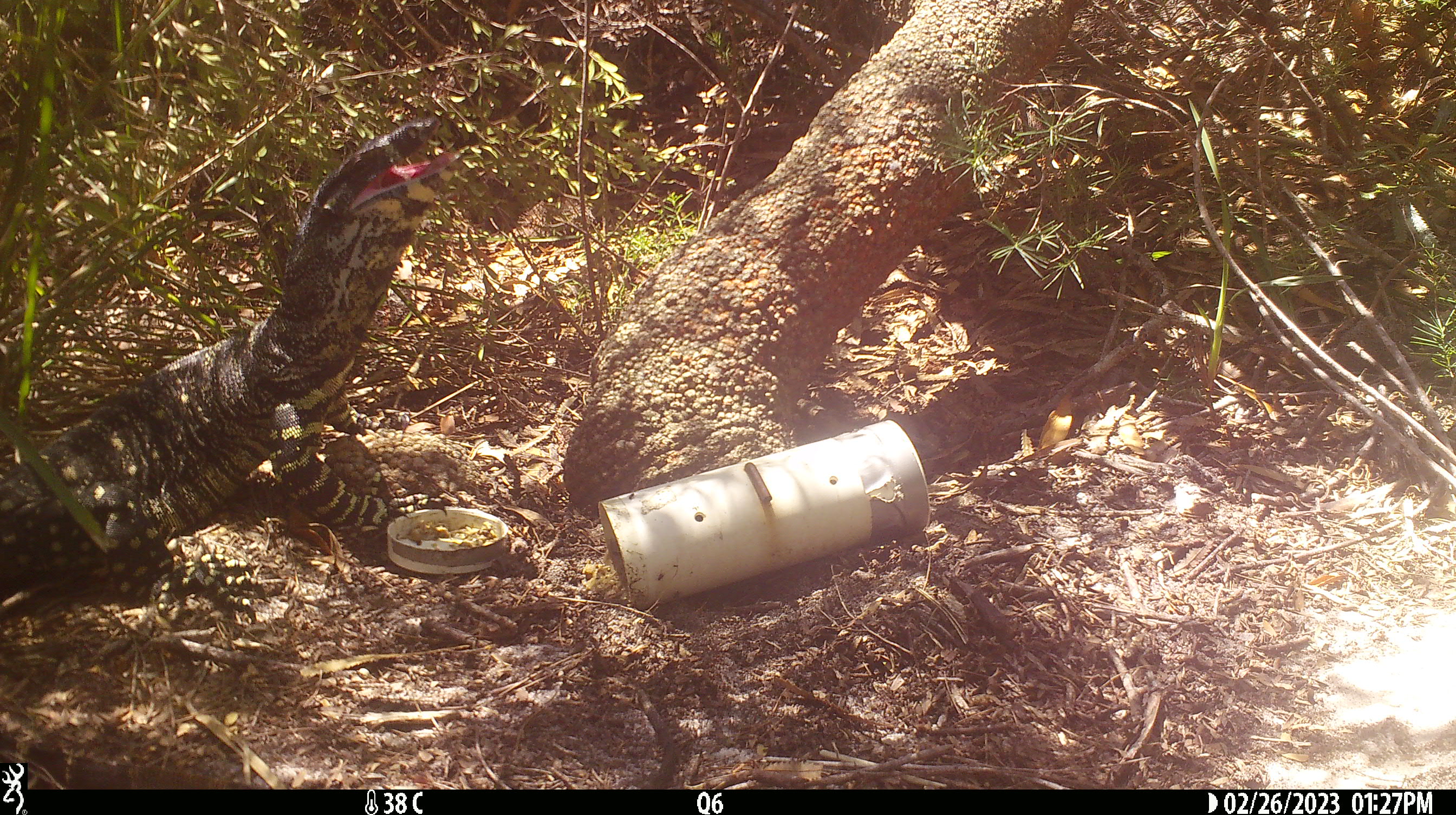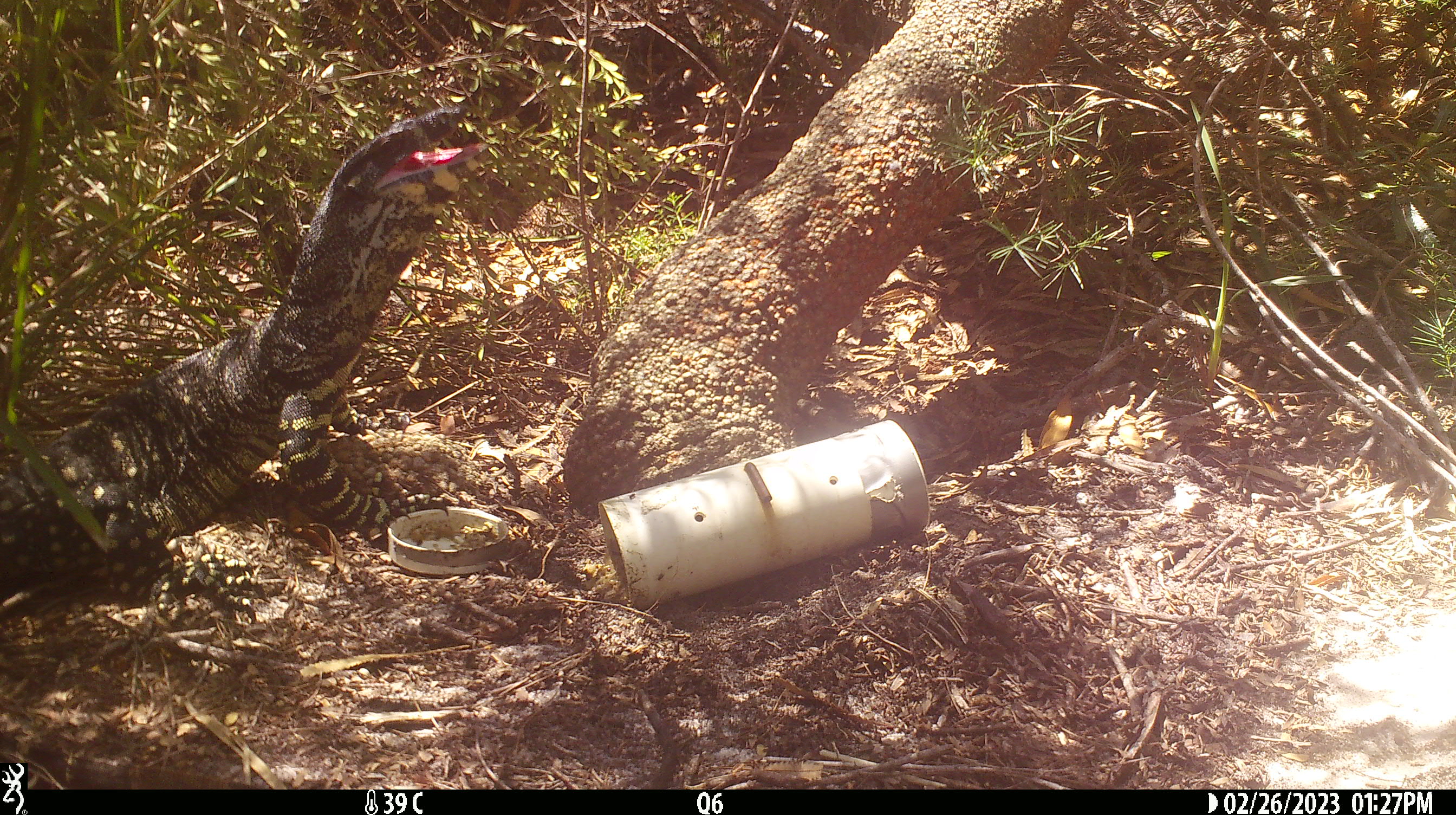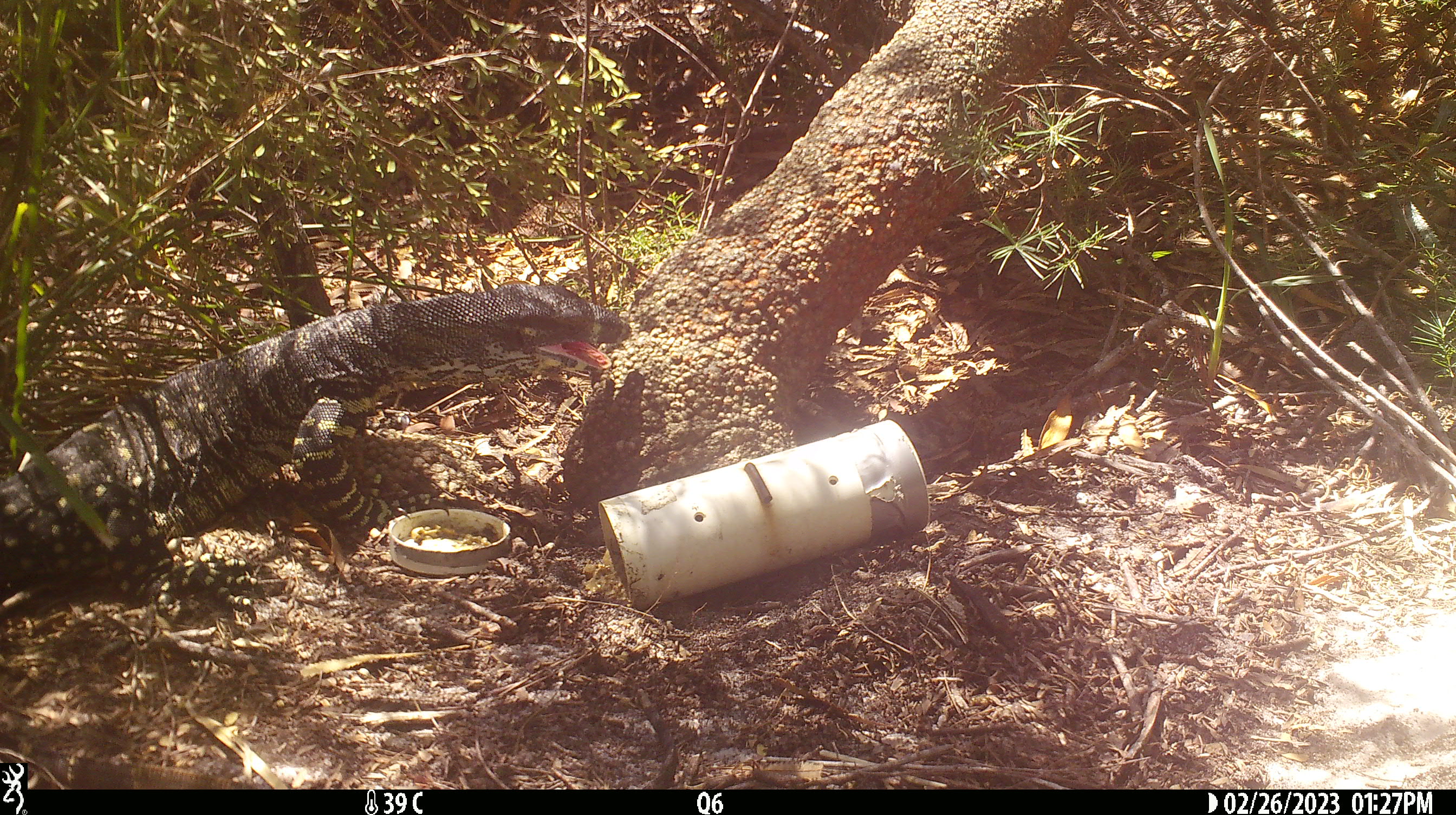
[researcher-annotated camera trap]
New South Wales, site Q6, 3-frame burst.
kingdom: Animalia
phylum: Chordata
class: Reptilia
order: Squamata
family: Varanidae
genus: Varanus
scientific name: Varanus varius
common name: lace monitor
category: goanna